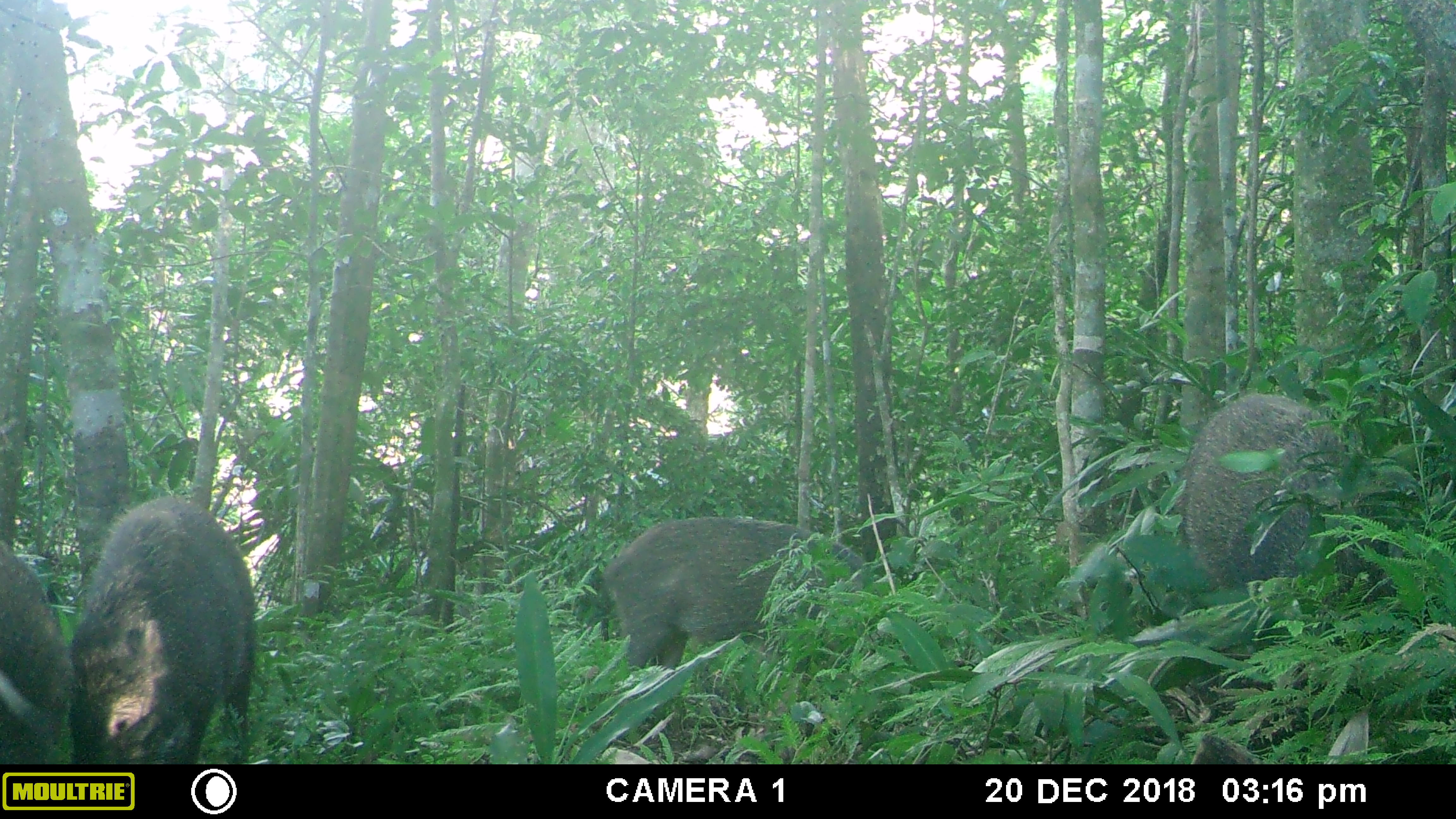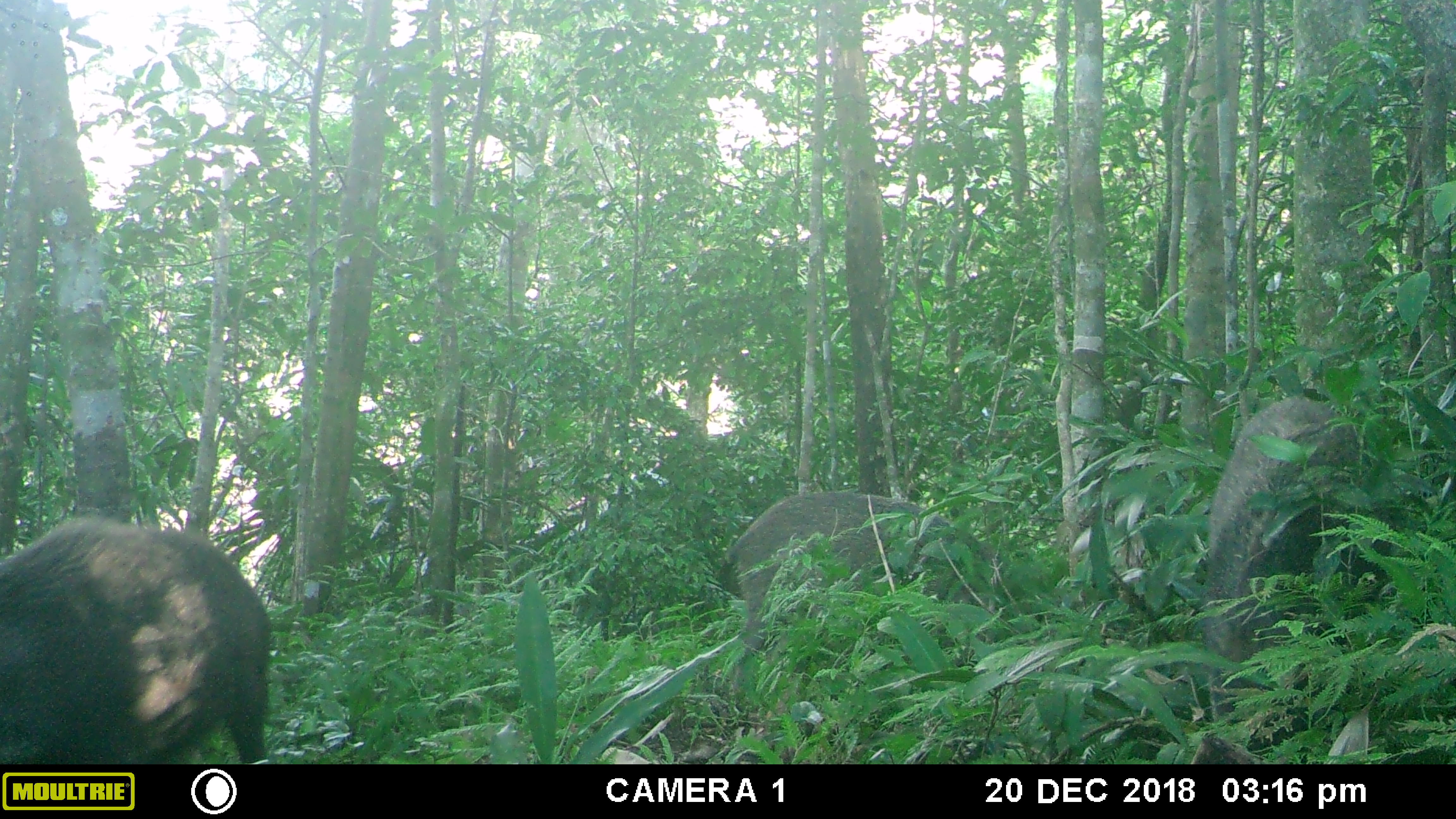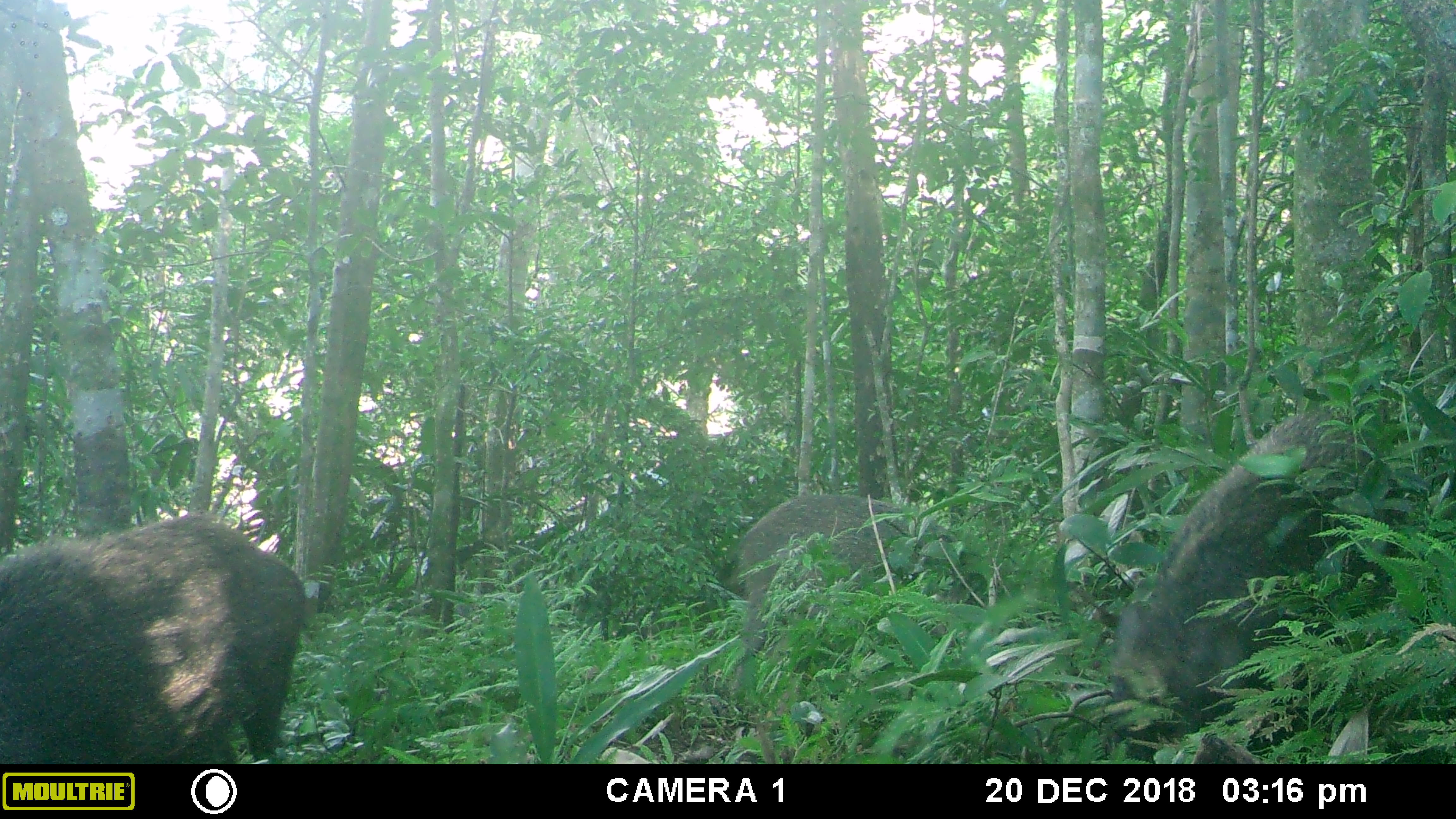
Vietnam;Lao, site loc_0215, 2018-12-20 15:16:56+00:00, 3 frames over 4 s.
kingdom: Animalia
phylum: Chordata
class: Mammalia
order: Artiodactyla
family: Suidae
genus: Sus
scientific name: Sus scrofa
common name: eurasian wild pig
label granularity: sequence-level